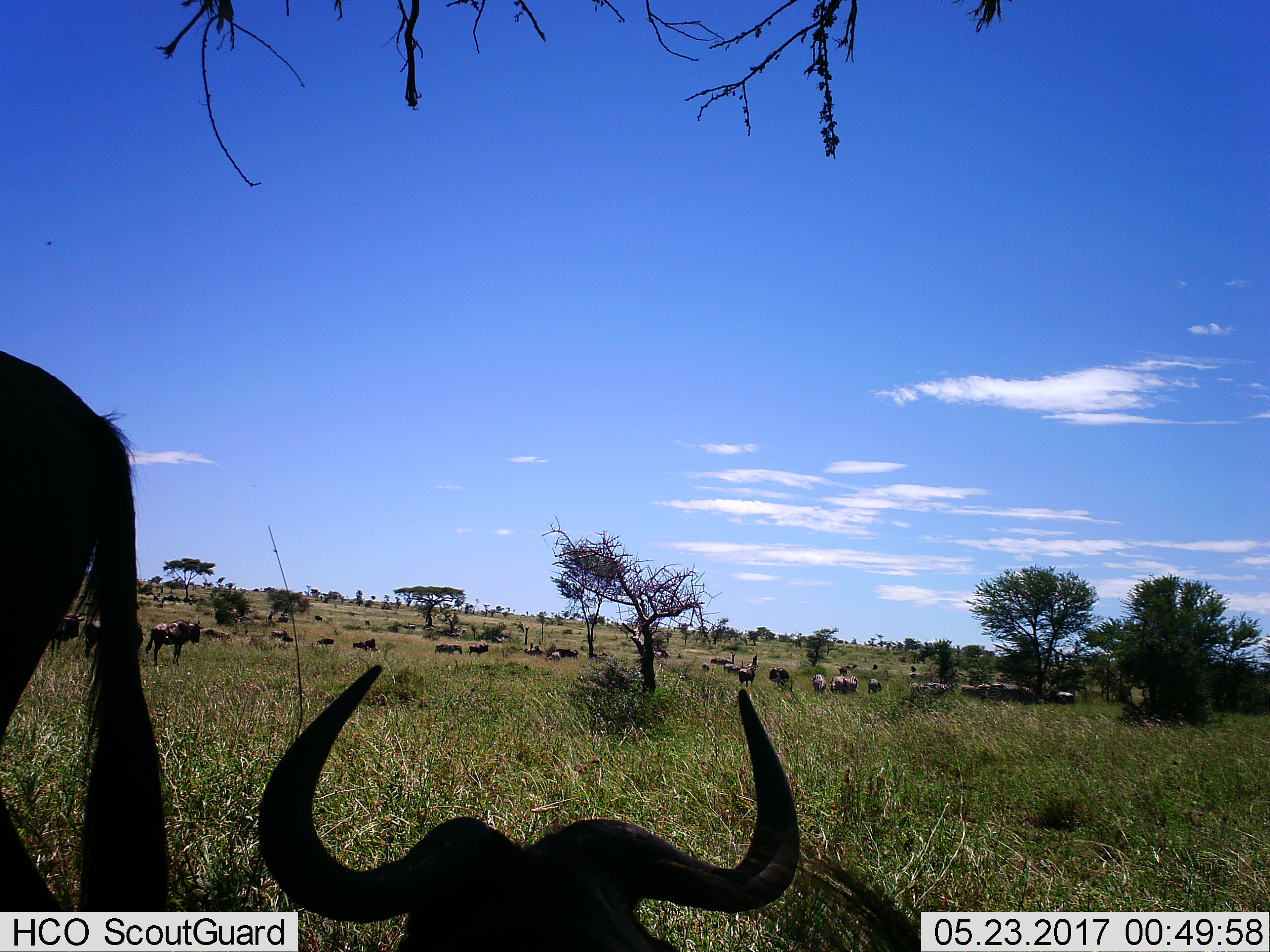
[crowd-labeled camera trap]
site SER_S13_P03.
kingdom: Animalia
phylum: Chordata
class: Mammalia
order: Artiodactyla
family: Bovidae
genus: Connochaetes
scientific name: Connochaetes taurinus taurinus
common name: blue wildebeest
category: wildebeestblue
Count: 11-50.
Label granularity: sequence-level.